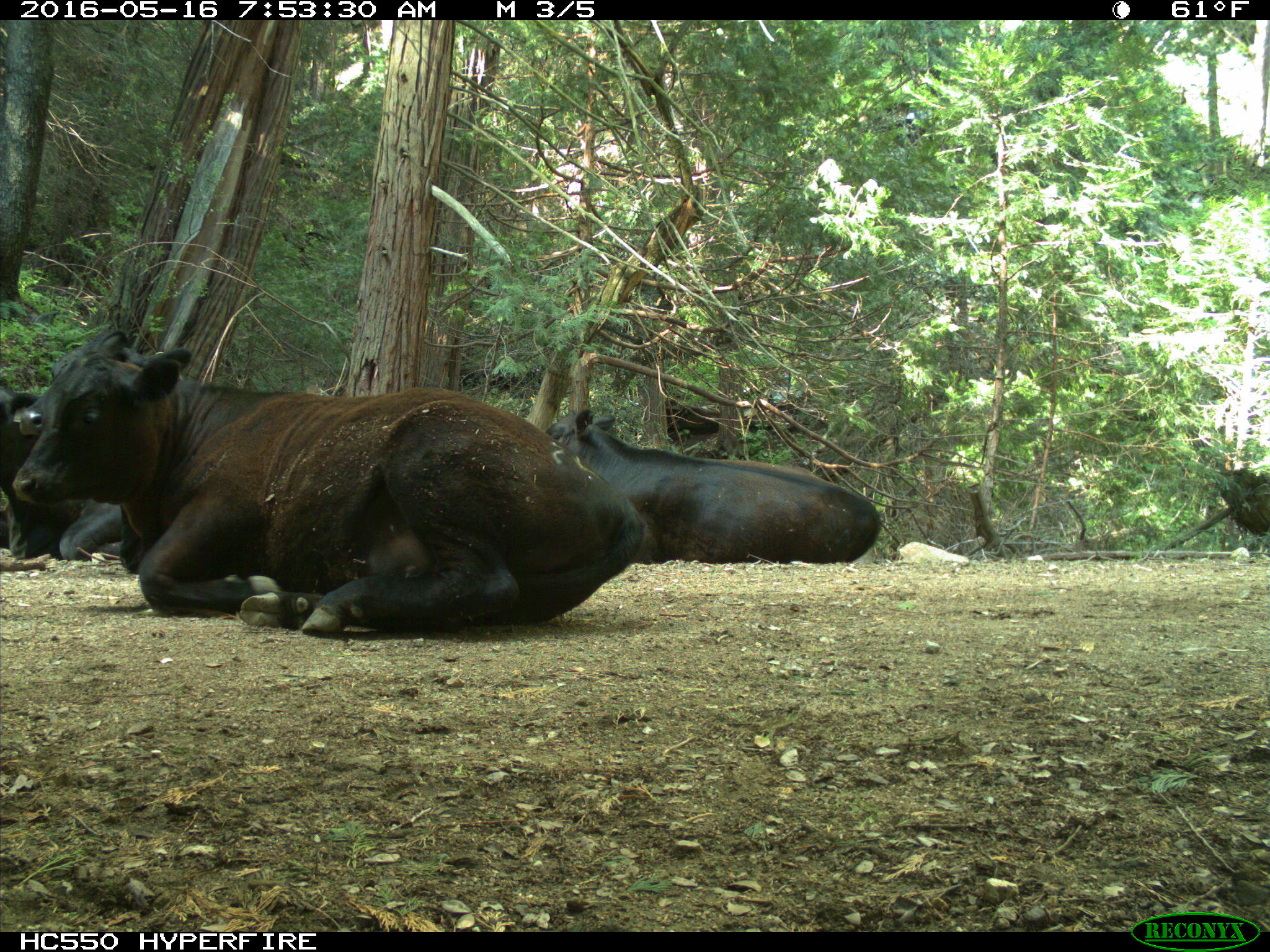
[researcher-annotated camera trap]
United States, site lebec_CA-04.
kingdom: Animalia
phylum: Chordata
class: Mammalia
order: Artiodactyla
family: Bovidae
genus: Bos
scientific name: Bos taurus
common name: domestic cow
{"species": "Bos taurus (domestic cow)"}